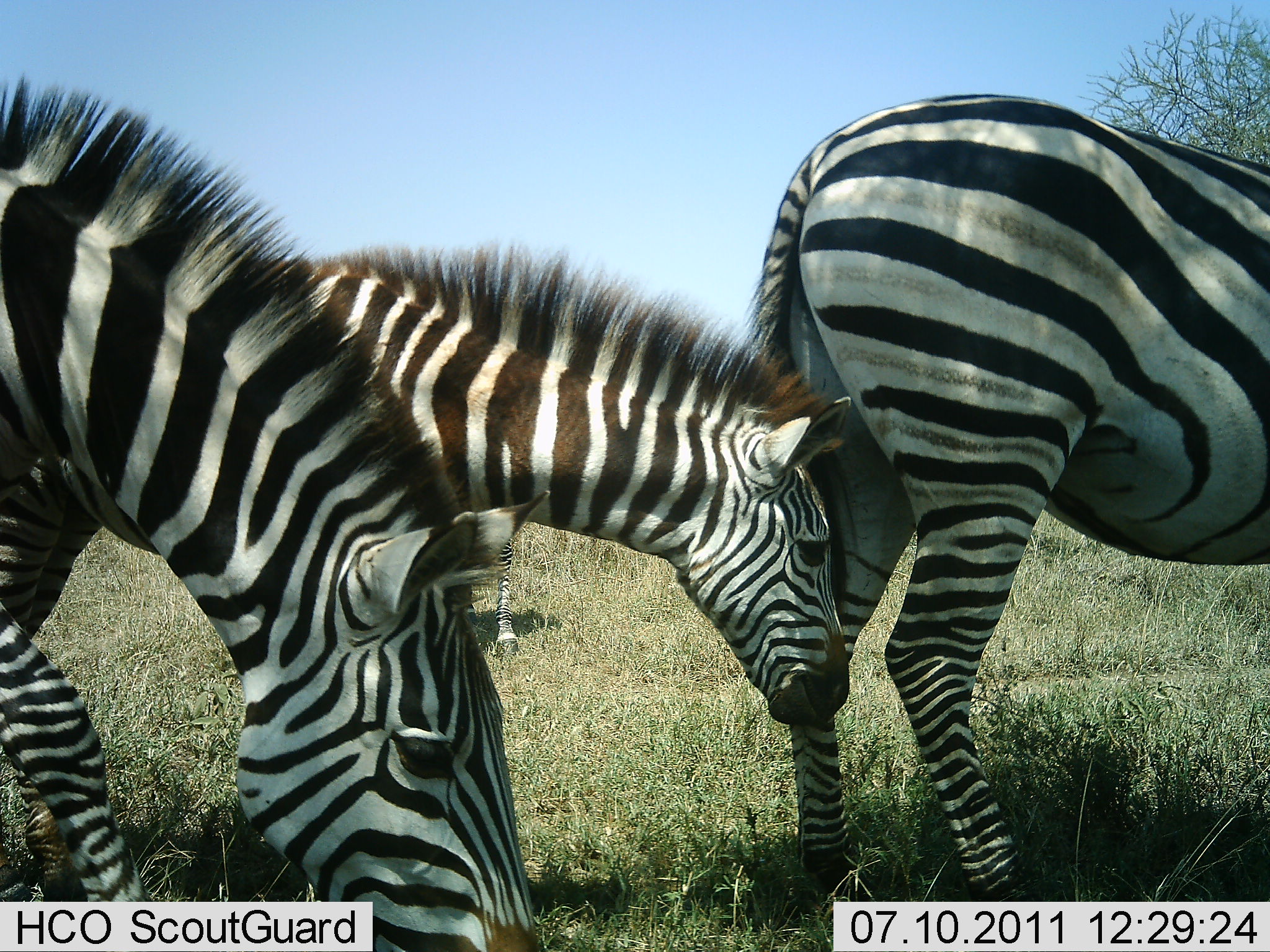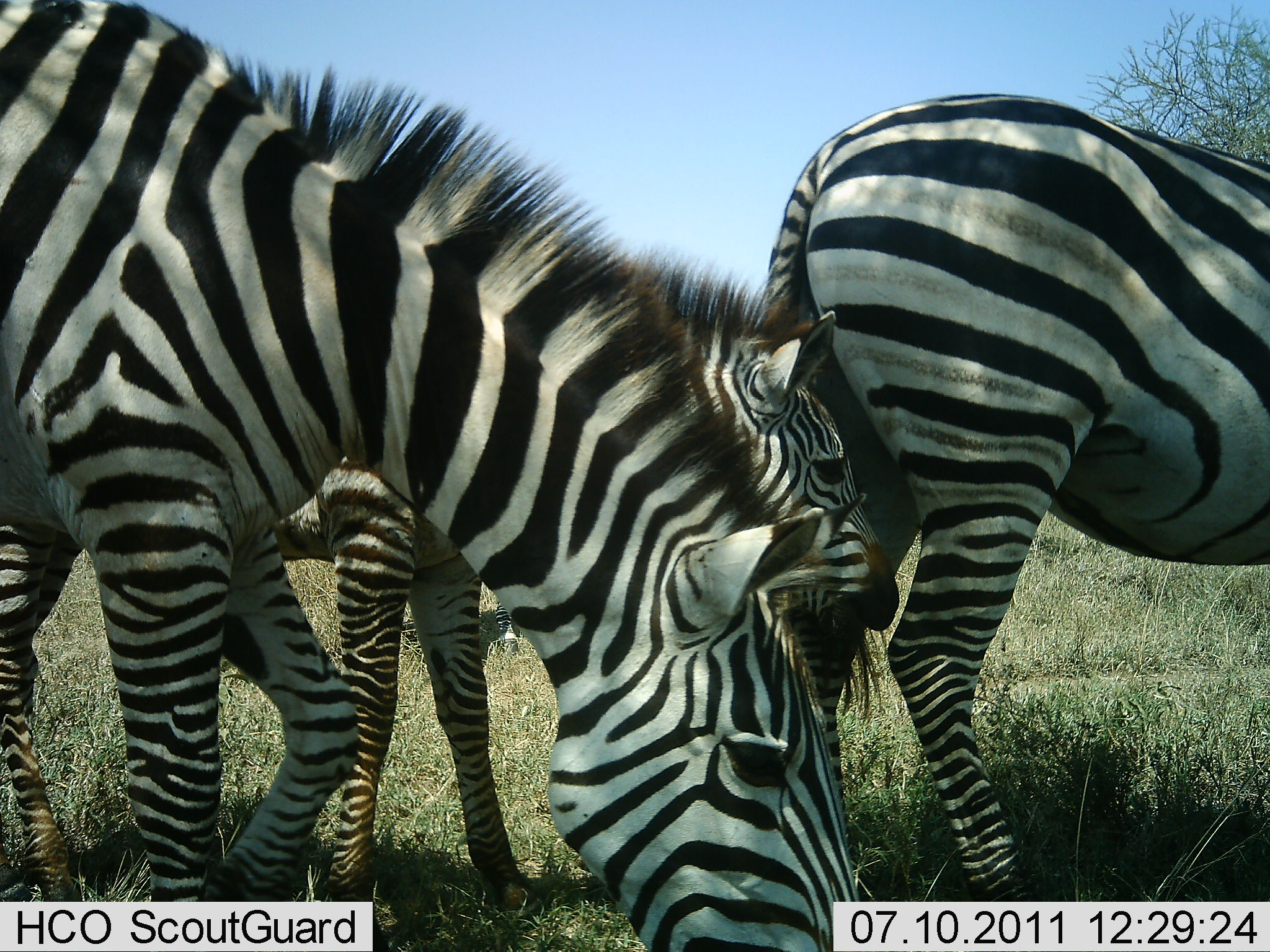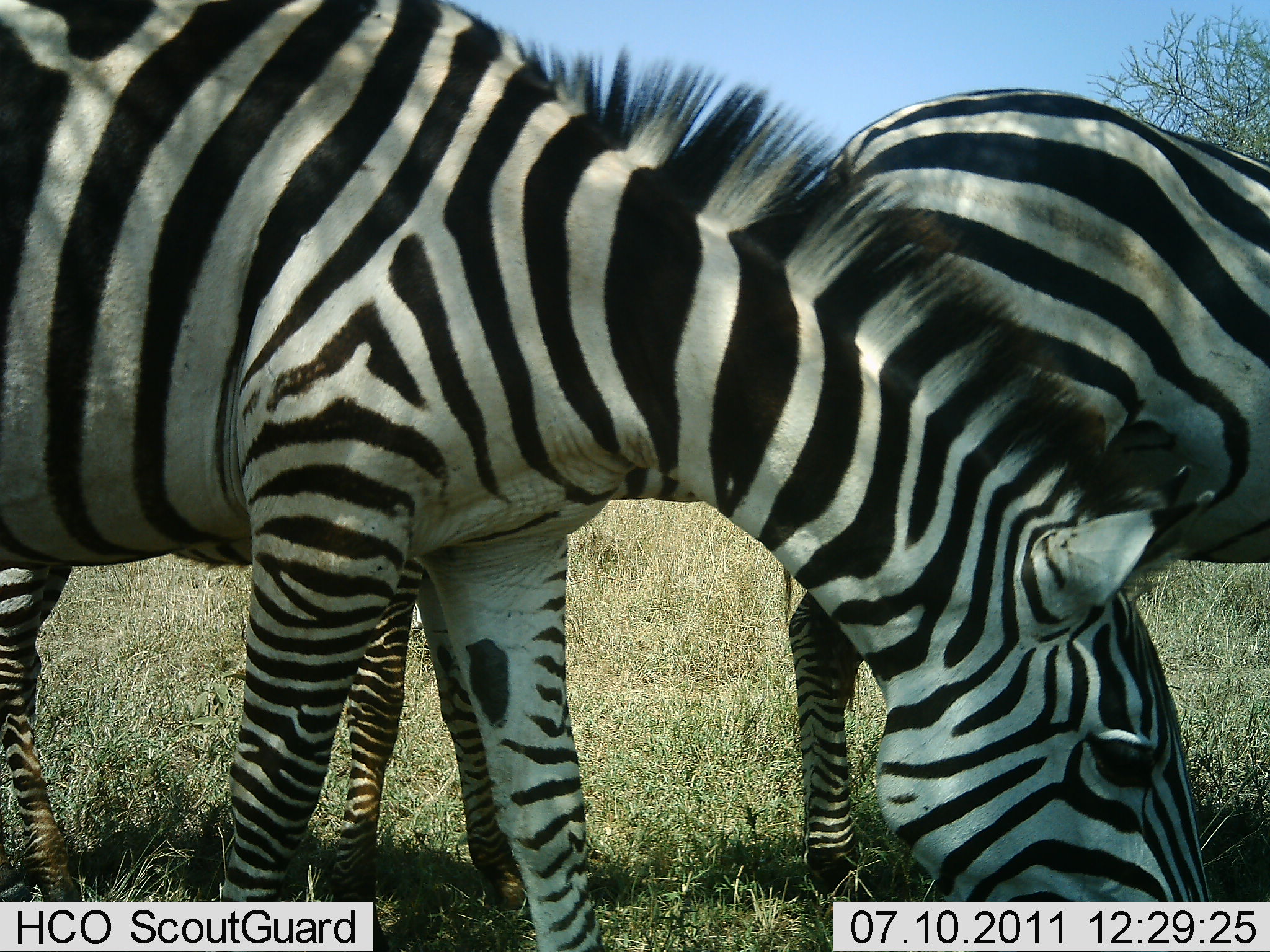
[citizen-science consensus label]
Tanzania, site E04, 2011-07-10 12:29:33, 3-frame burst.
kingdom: Animalia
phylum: Chordata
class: Mammalia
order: Perissodactyla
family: Equidae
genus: Equus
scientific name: Equus quagga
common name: plains zebra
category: zebra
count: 3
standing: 50%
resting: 0%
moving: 50%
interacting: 0%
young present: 60%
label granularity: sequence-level